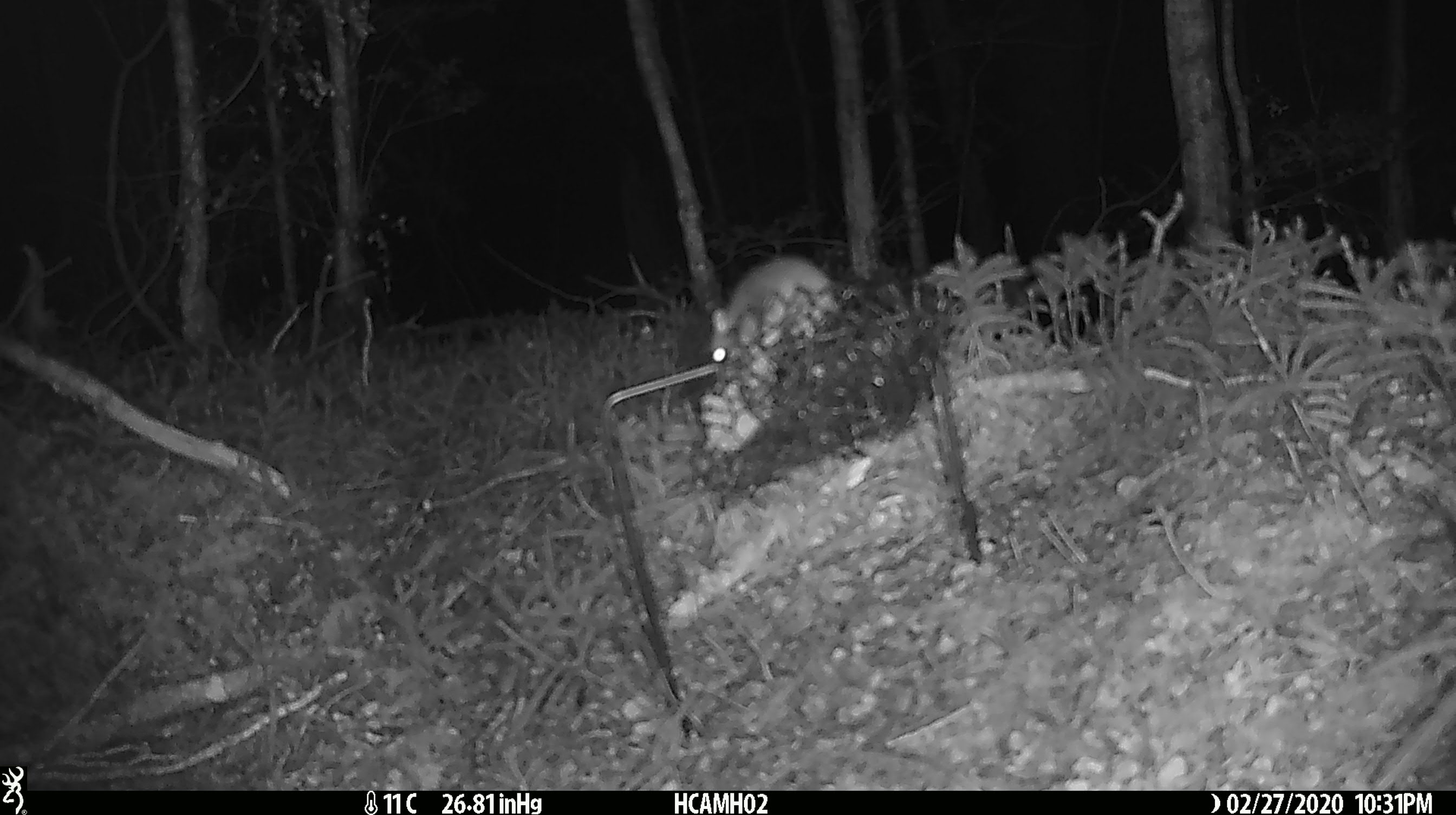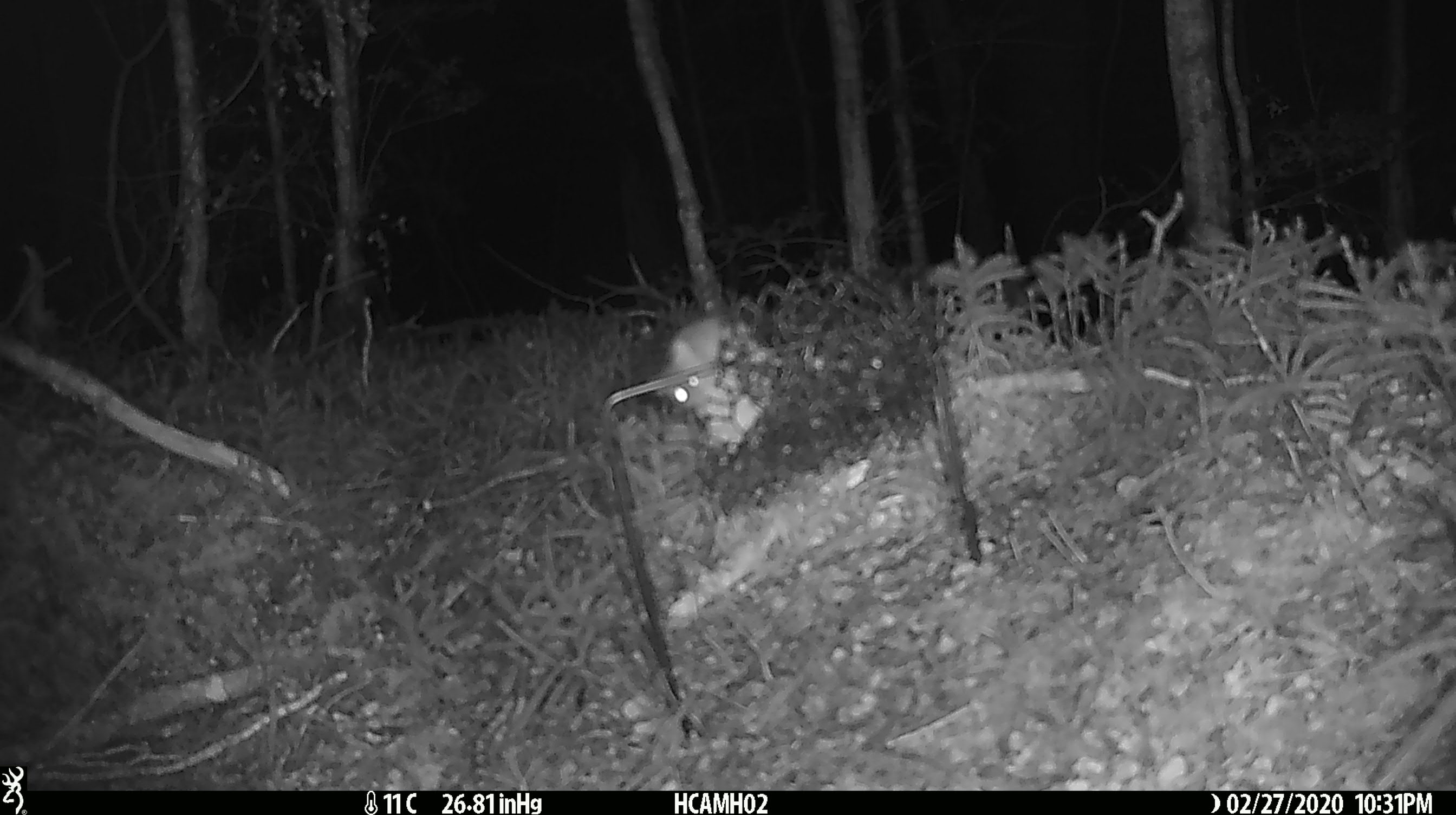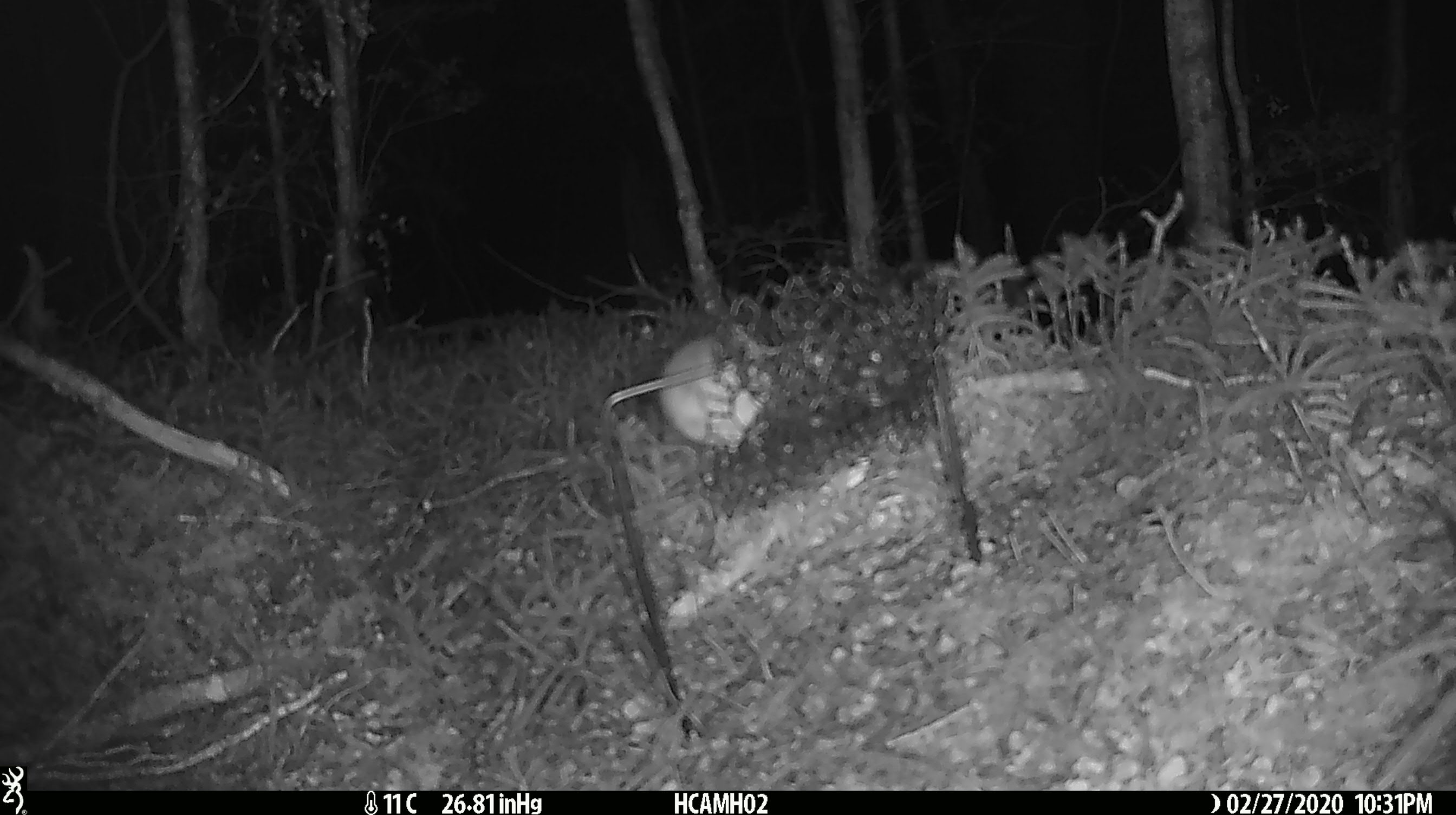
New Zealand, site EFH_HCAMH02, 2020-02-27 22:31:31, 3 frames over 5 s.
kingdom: Animalia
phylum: Chordata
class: Mammalia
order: Rodentia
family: Muridae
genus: Mus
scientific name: Mus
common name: mouse